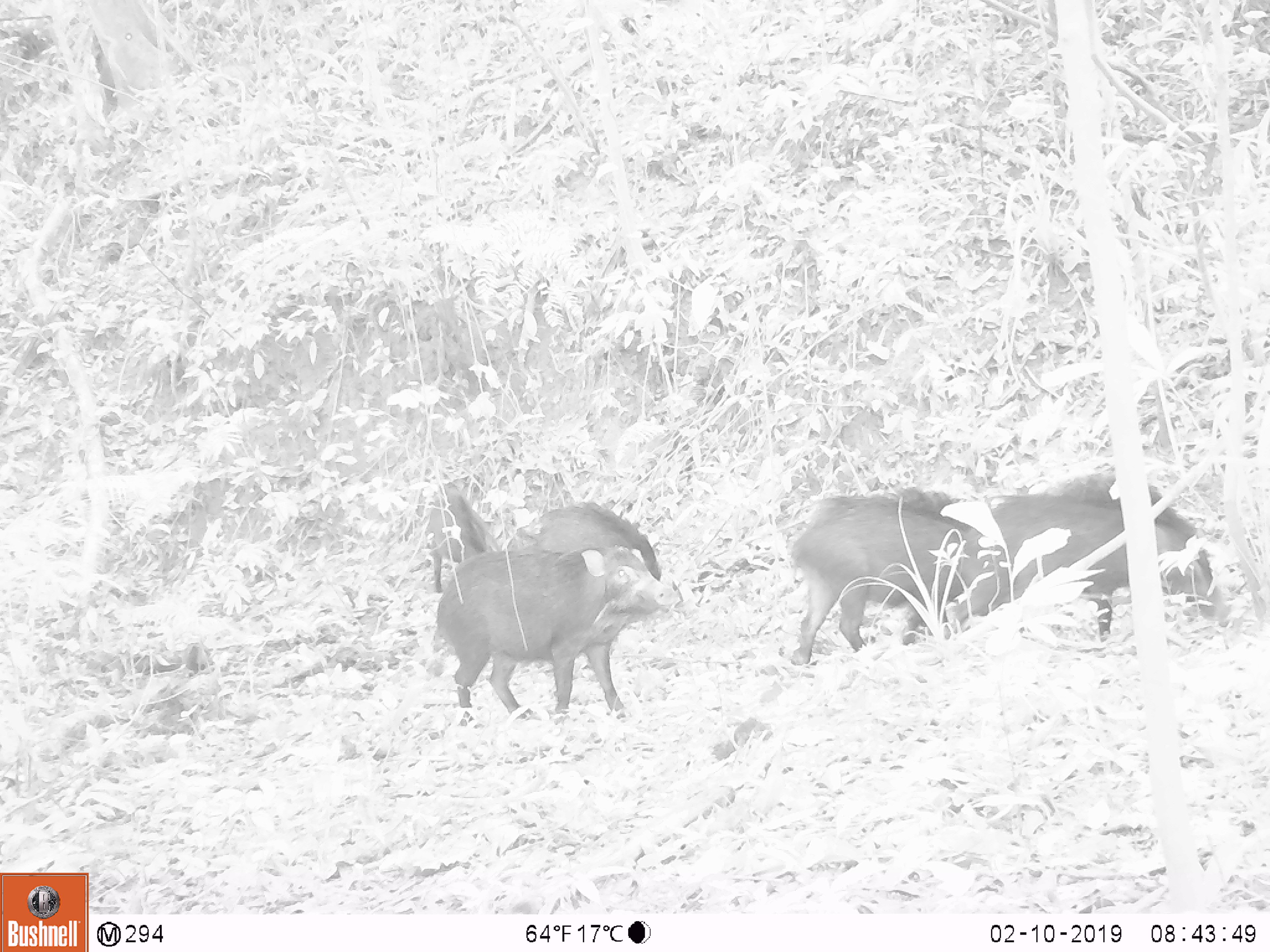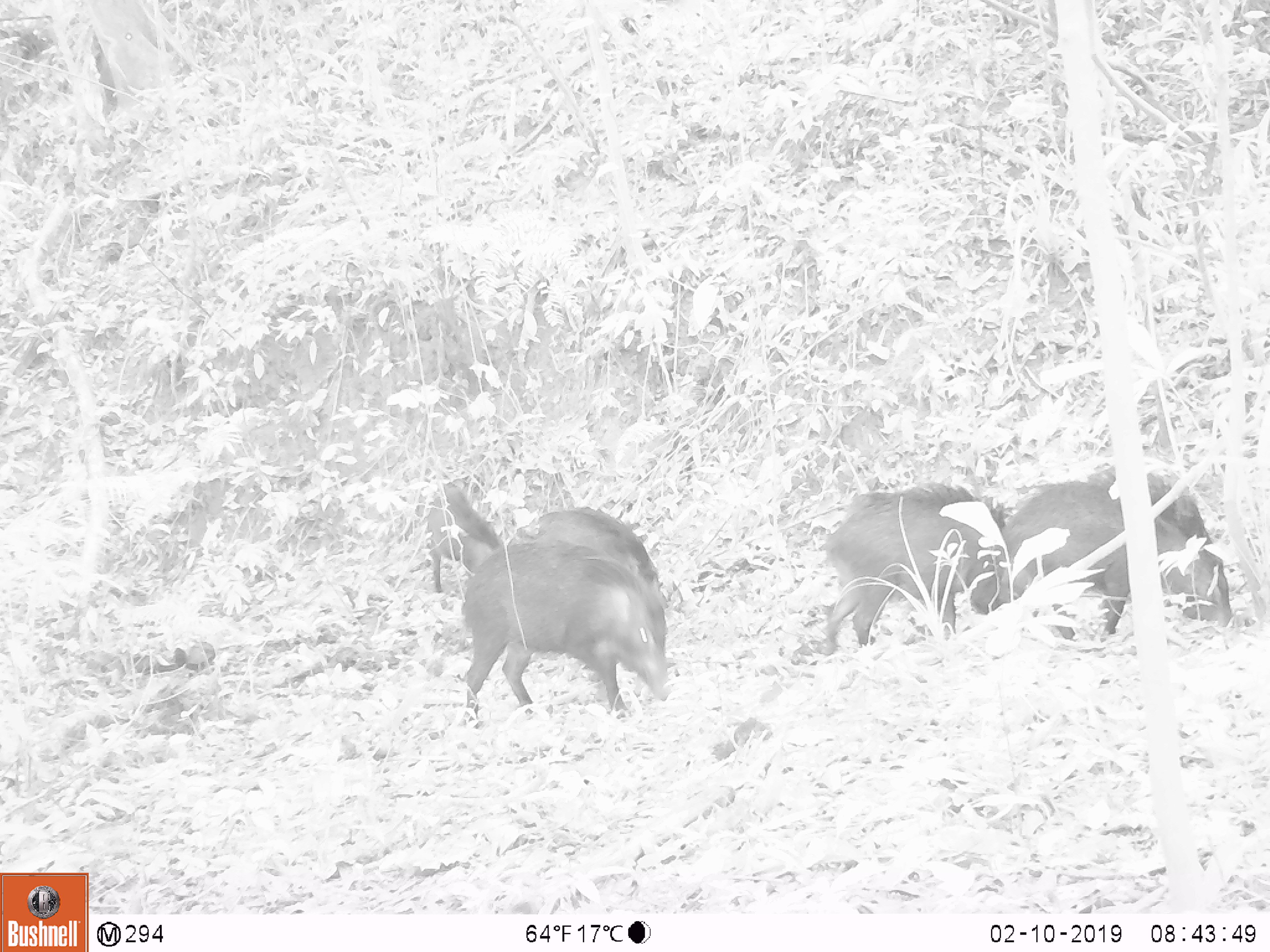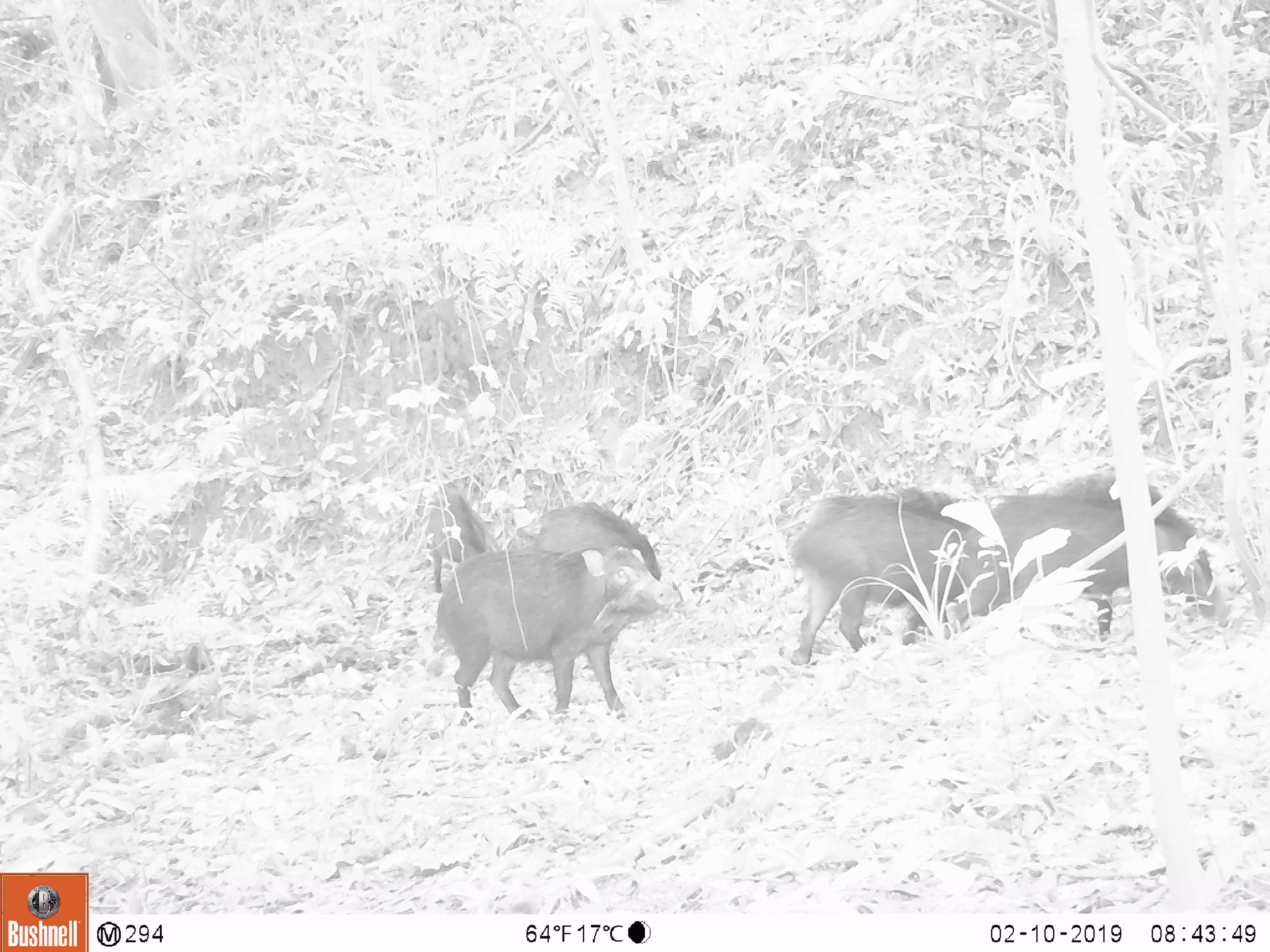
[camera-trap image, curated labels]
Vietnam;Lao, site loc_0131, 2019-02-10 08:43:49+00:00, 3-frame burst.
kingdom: Animalia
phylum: Chordata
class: Aves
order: Galliformes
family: Phasianidae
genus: Gallus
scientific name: Gallus gallus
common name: red junglefowl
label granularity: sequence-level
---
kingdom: Animalia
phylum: Chordata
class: Mammalia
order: Artiodactyla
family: Suidae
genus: Sus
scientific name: Sus scrofa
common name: eurasian wild pig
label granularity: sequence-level